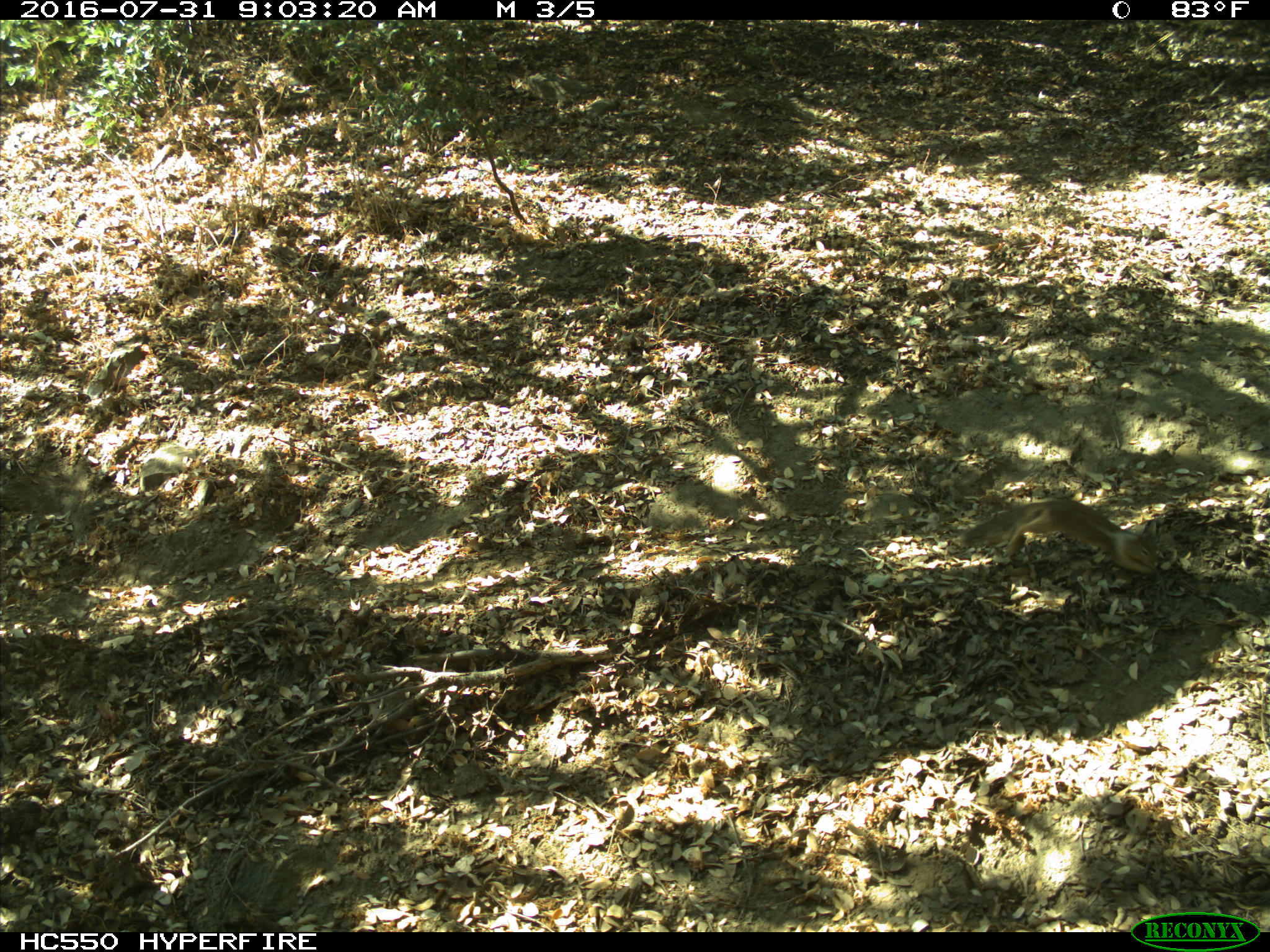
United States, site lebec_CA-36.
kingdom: Animalia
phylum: Chordata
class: Mammalia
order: Rodentia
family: Sciuridae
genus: Otospermophilus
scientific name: Otospermophilus beecheyi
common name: california ground squirrel